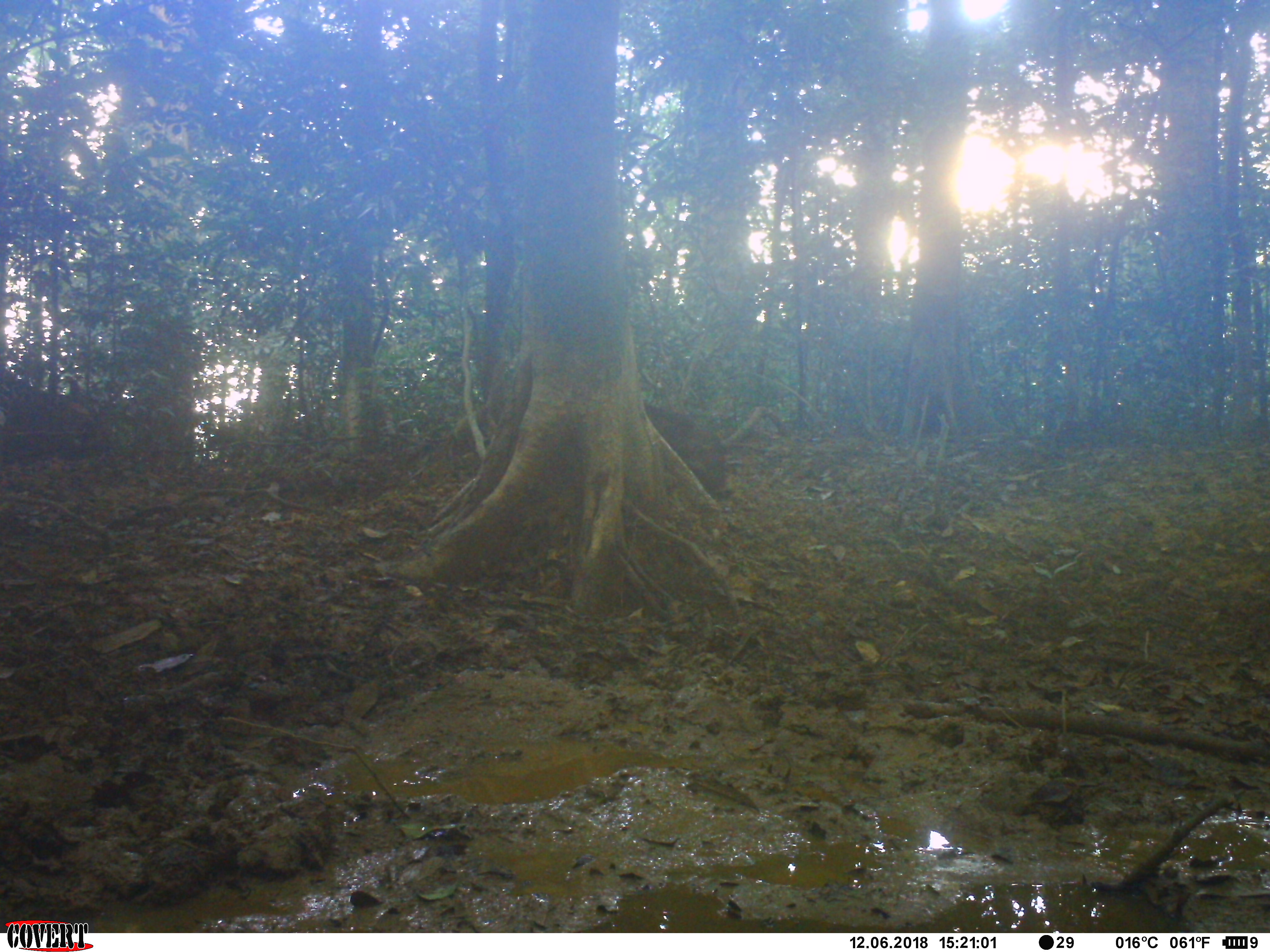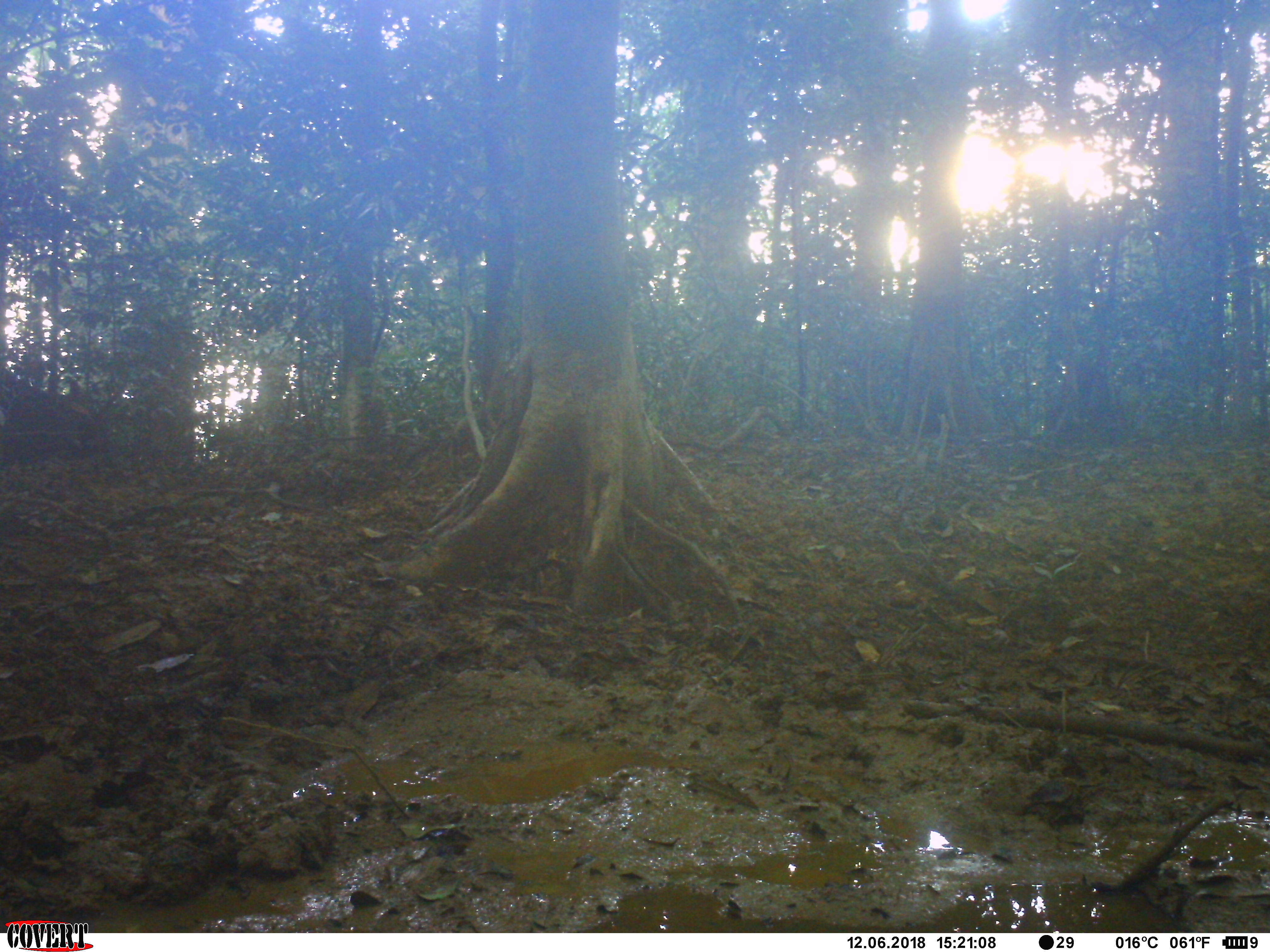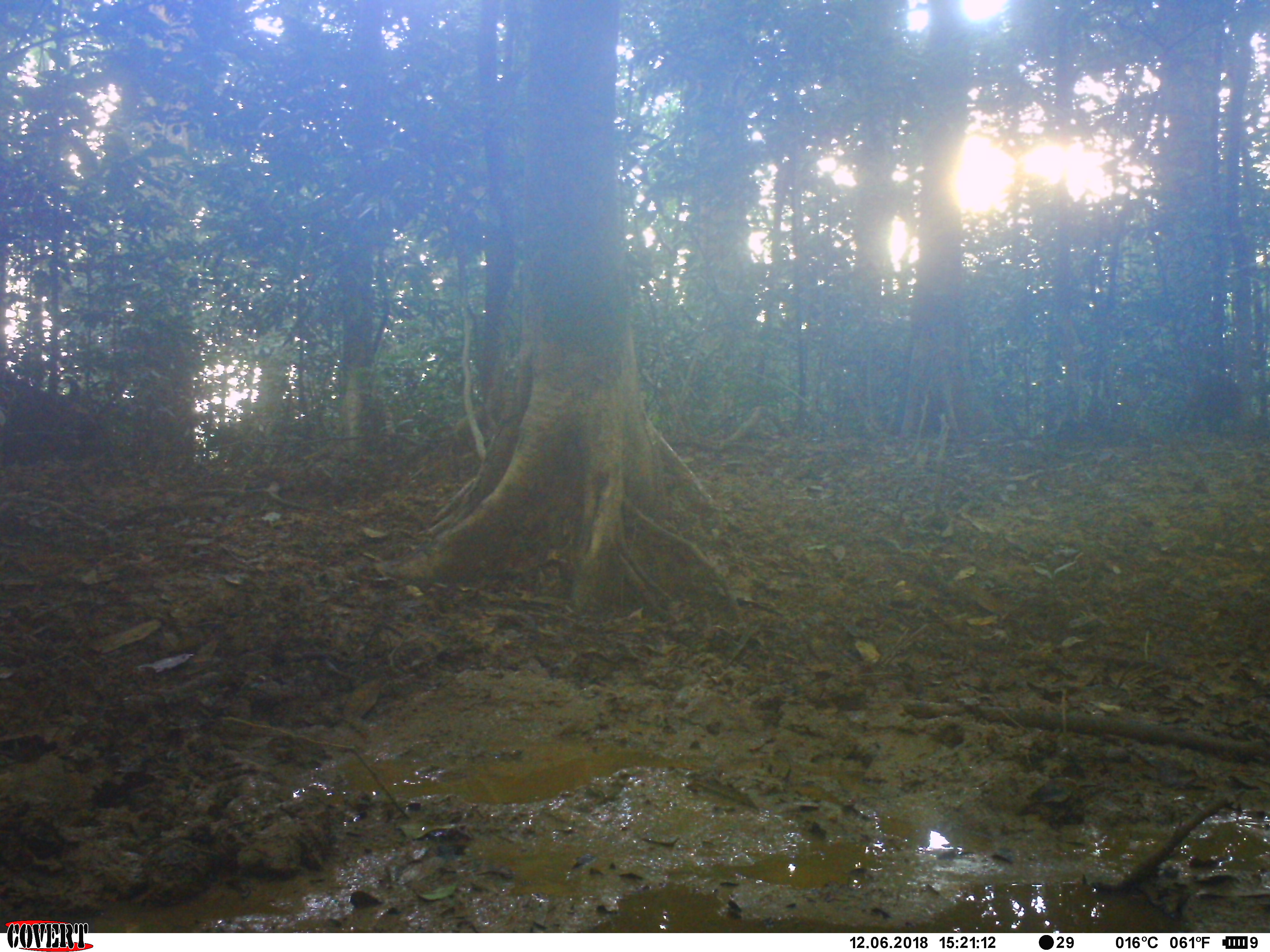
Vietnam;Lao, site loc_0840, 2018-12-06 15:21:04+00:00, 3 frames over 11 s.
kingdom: Animalia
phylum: Chordata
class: Mammalia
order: Artiodactyla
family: Suidae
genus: Sus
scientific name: Sus scrofa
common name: eurasian wild pig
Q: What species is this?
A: Eurasian wild pig (Sus scrofa).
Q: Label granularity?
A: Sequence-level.